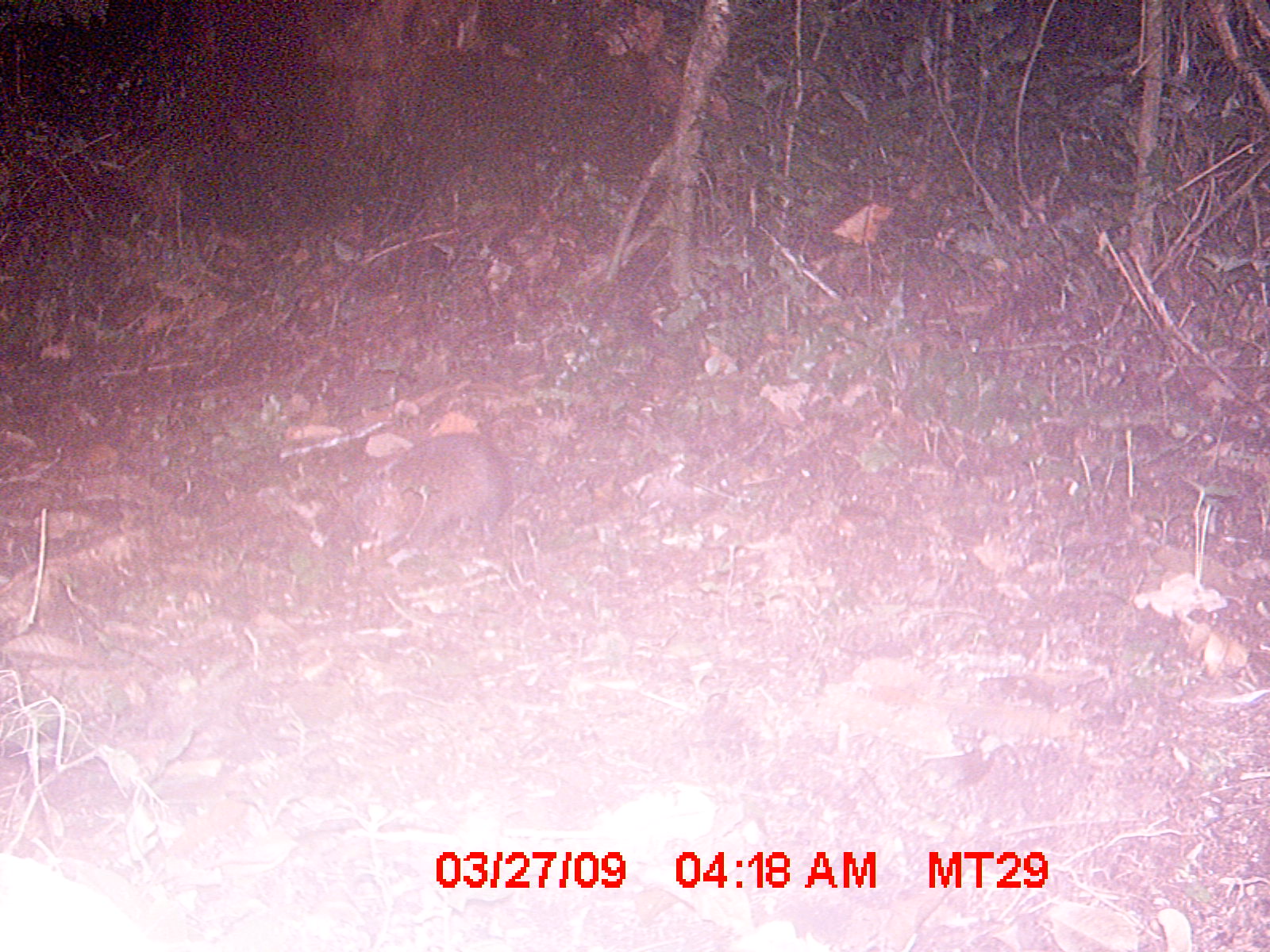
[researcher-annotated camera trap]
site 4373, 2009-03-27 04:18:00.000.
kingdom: Animalia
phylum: Chordata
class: Mammalia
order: Afrosoricida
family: Tenrecidae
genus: Tenrec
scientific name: Tenrec ecaudatus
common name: tailless tenrec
Tenrec ecaudatus (tailless tenrec), count 1.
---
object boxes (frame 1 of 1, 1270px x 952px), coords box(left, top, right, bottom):
tenrec ecaudatus: box(377, 426, 521, 553)